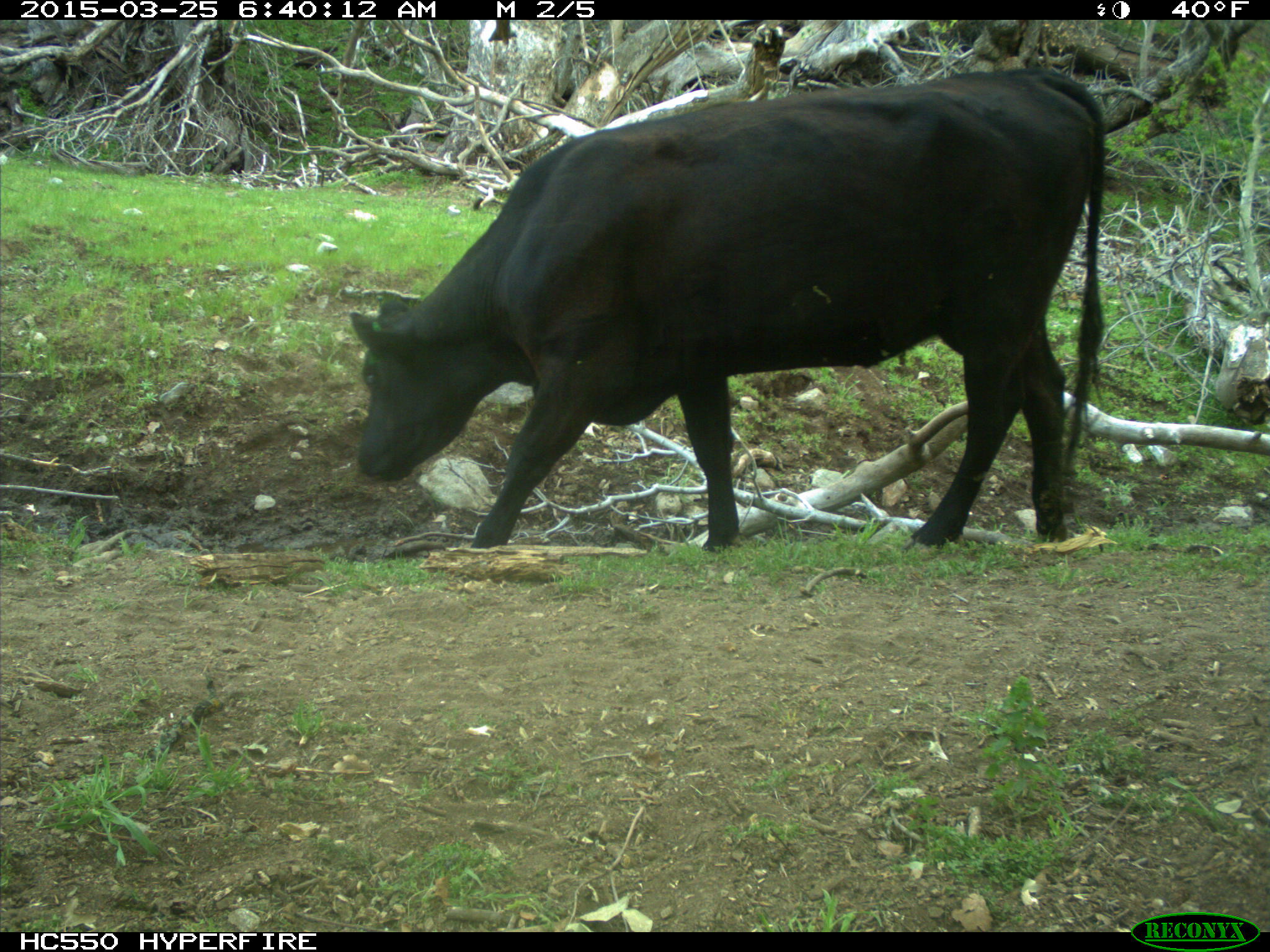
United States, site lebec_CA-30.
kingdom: Animalia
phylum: Chordata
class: Mammalia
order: Artiodactyla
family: Bovidae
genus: Bos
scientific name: Bos taurus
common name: domestic cow